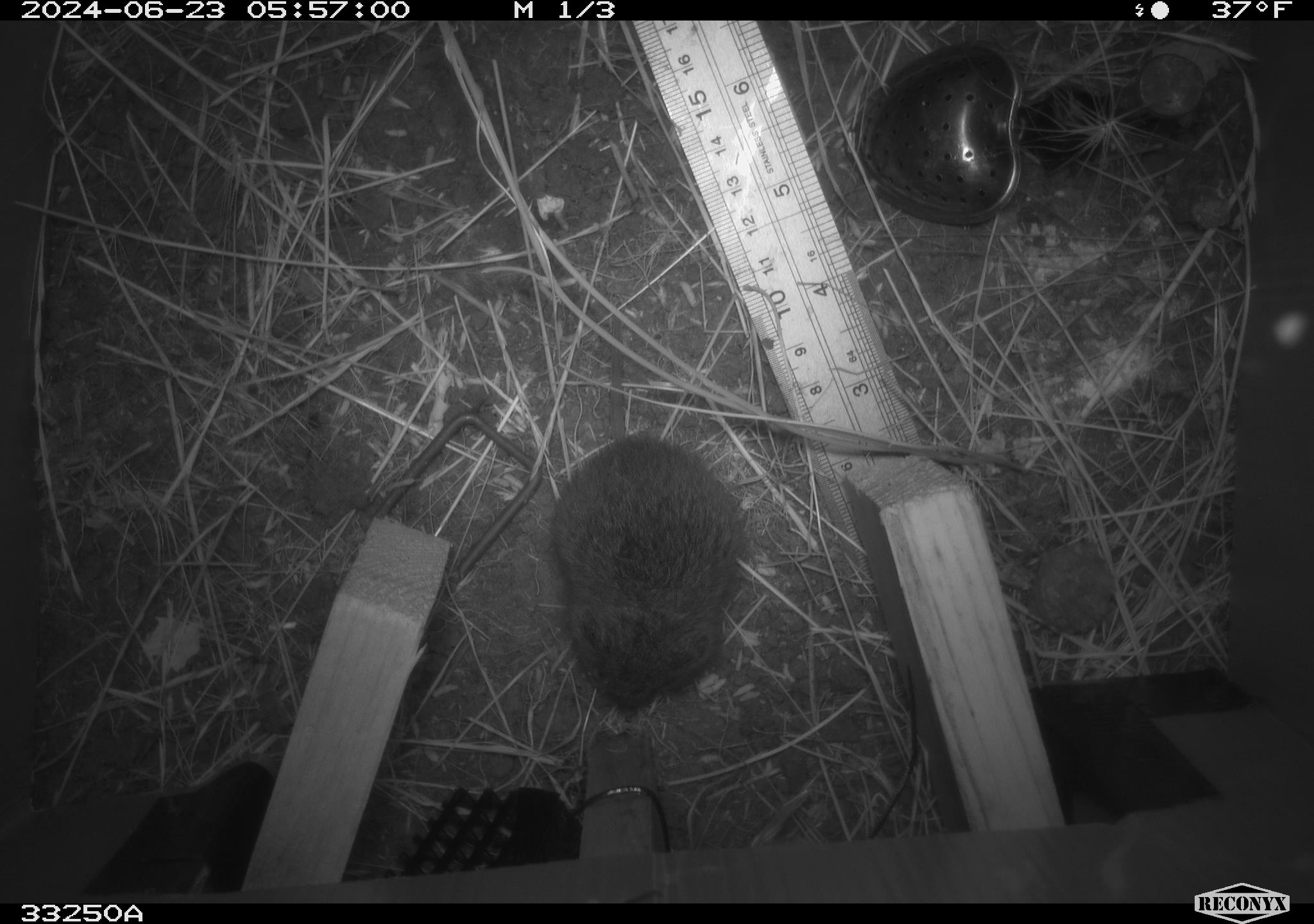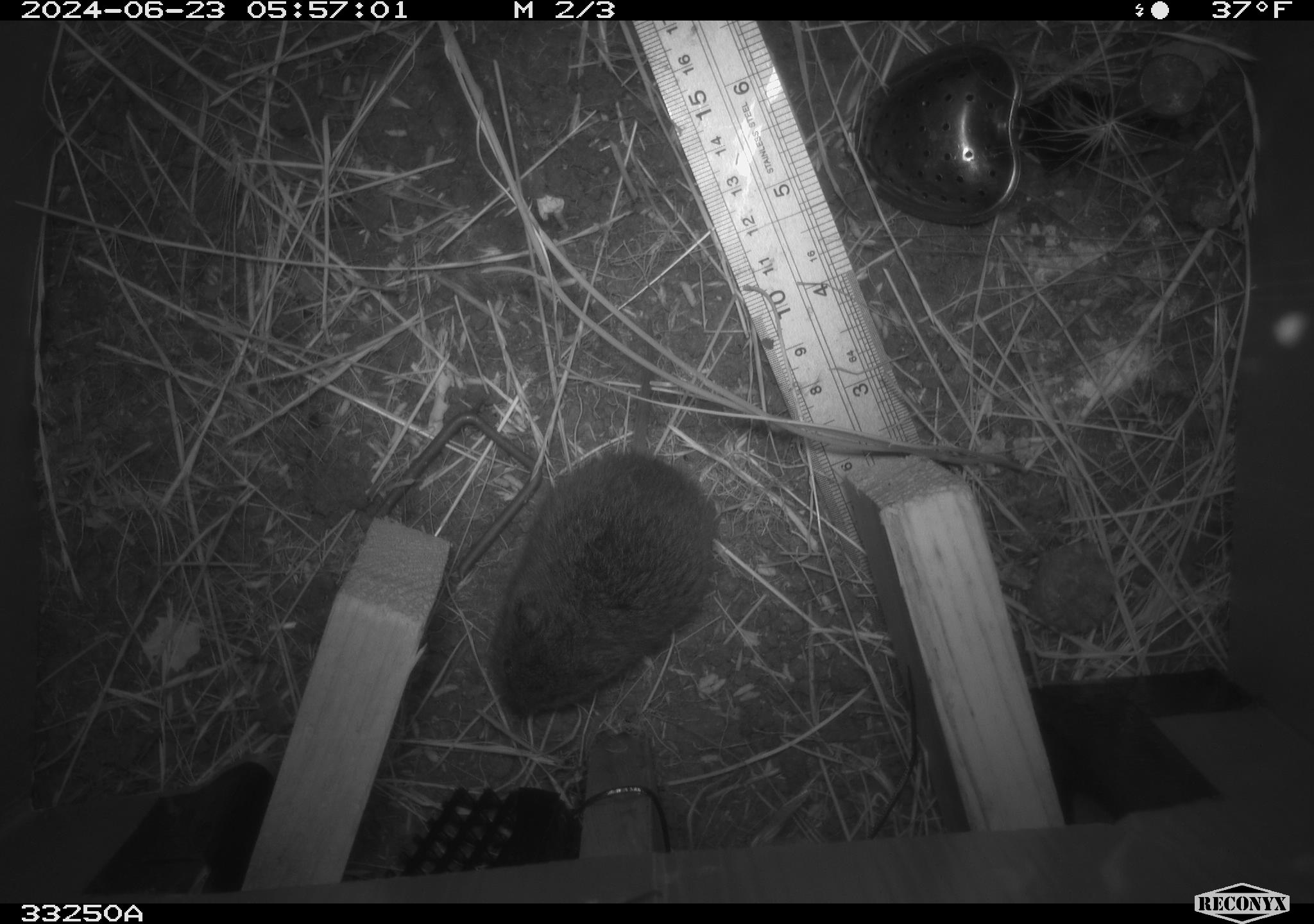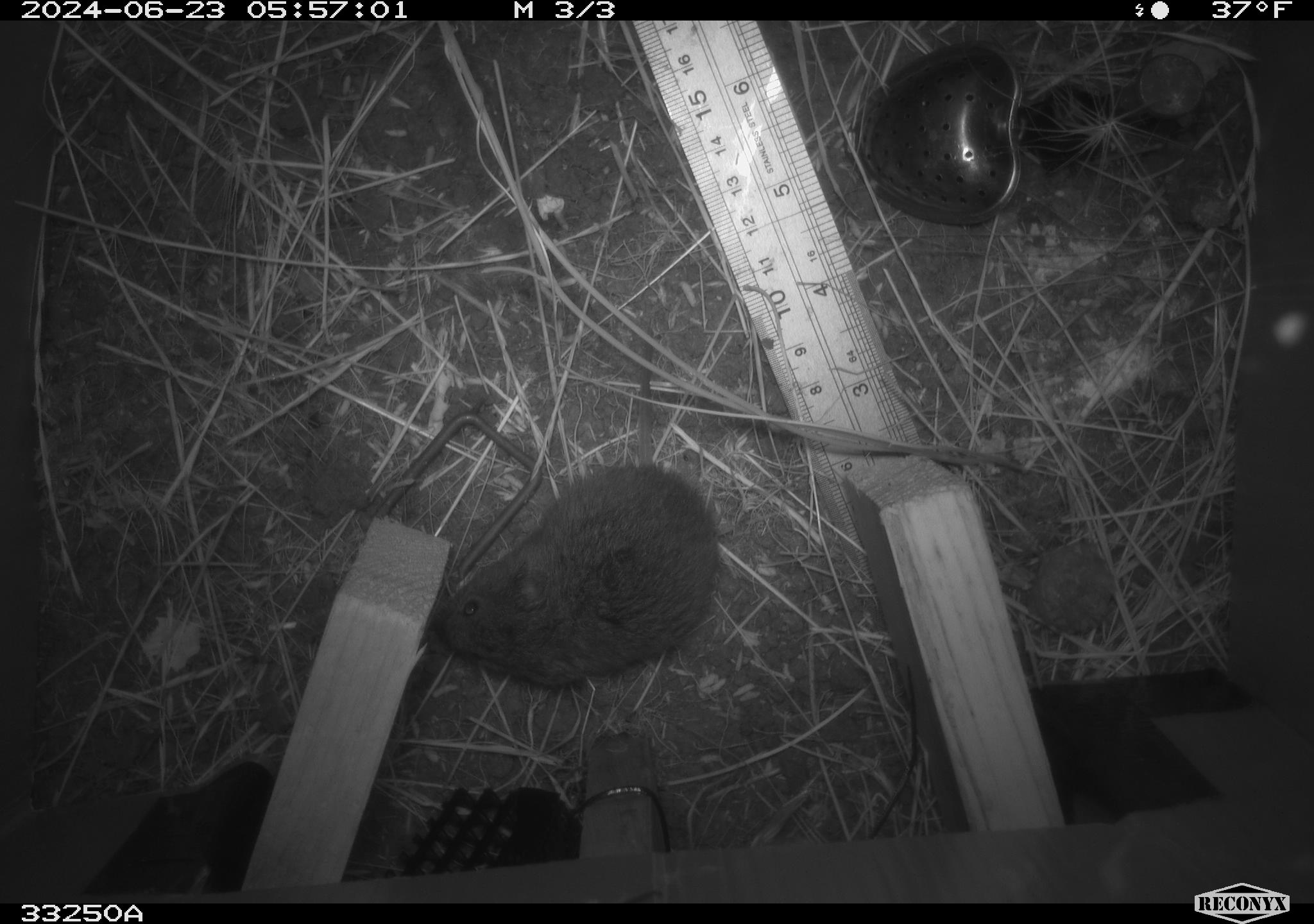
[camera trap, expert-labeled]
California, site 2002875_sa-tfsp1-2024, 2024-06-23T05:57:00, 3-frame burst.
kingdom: Animalia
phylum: Chordata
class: Mammalia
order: Rodentia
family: Cricetidae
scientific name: Arvicolinae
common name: voles, lemmings, and muskrats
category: arvicolinae subfamily